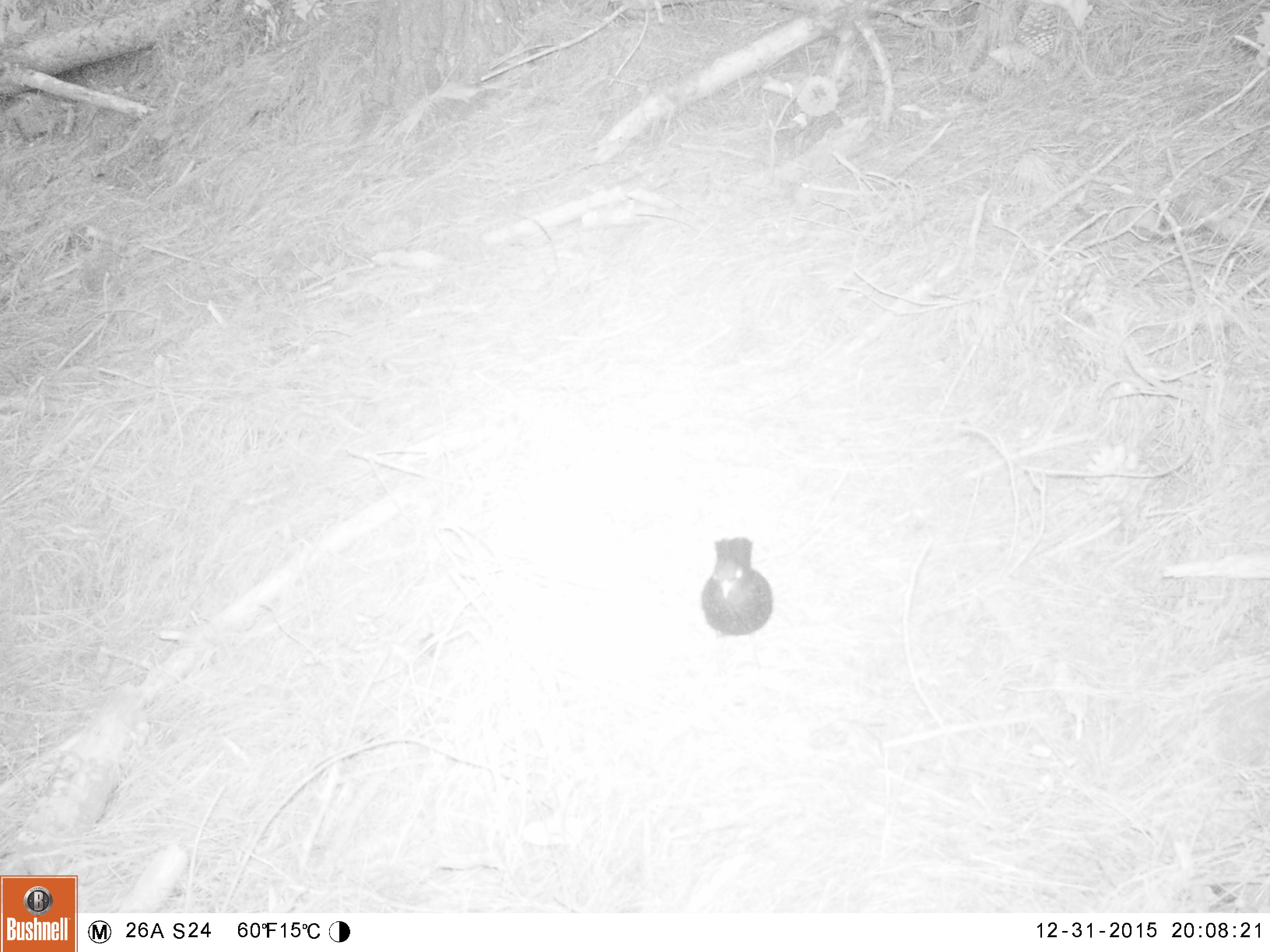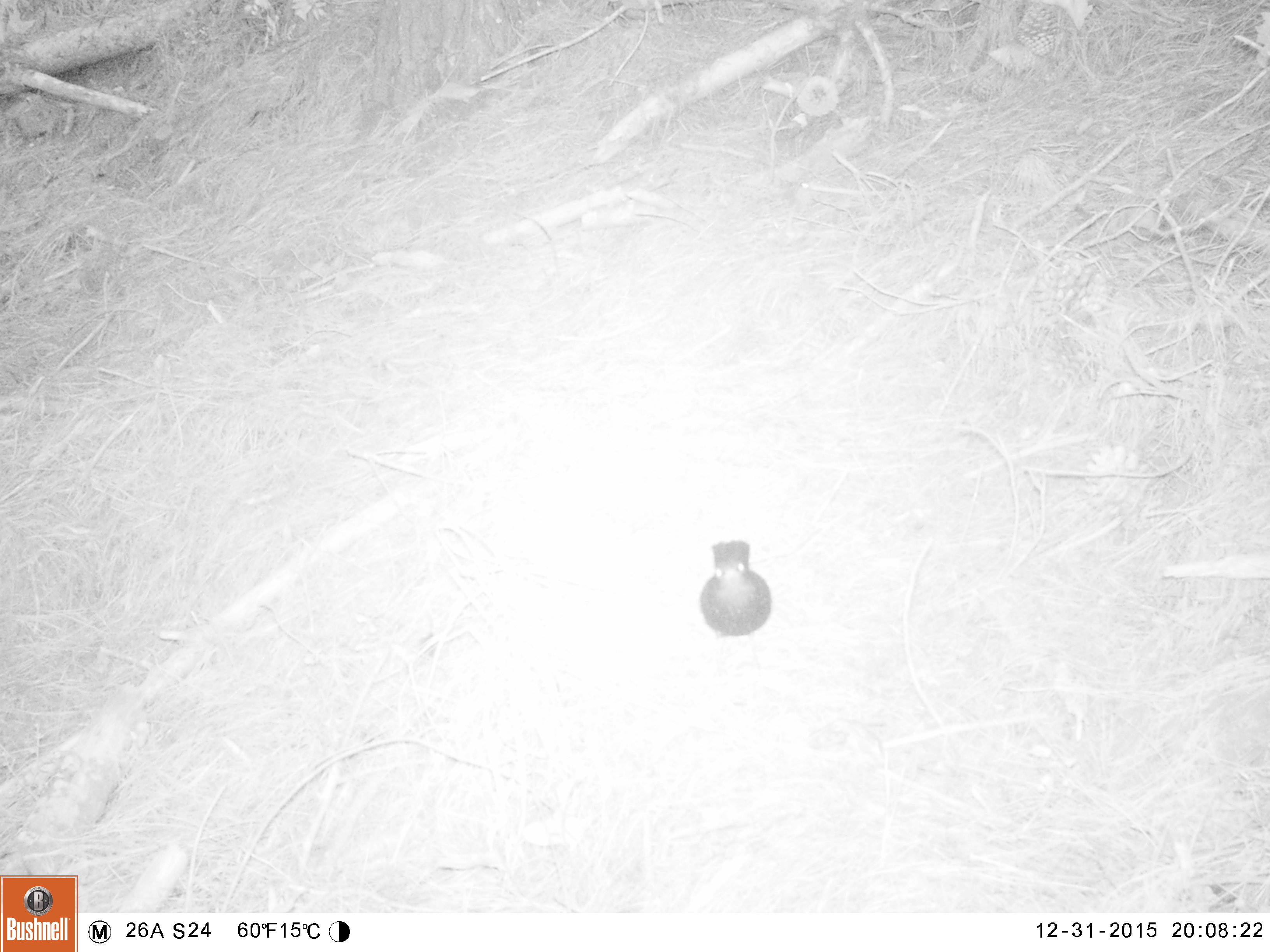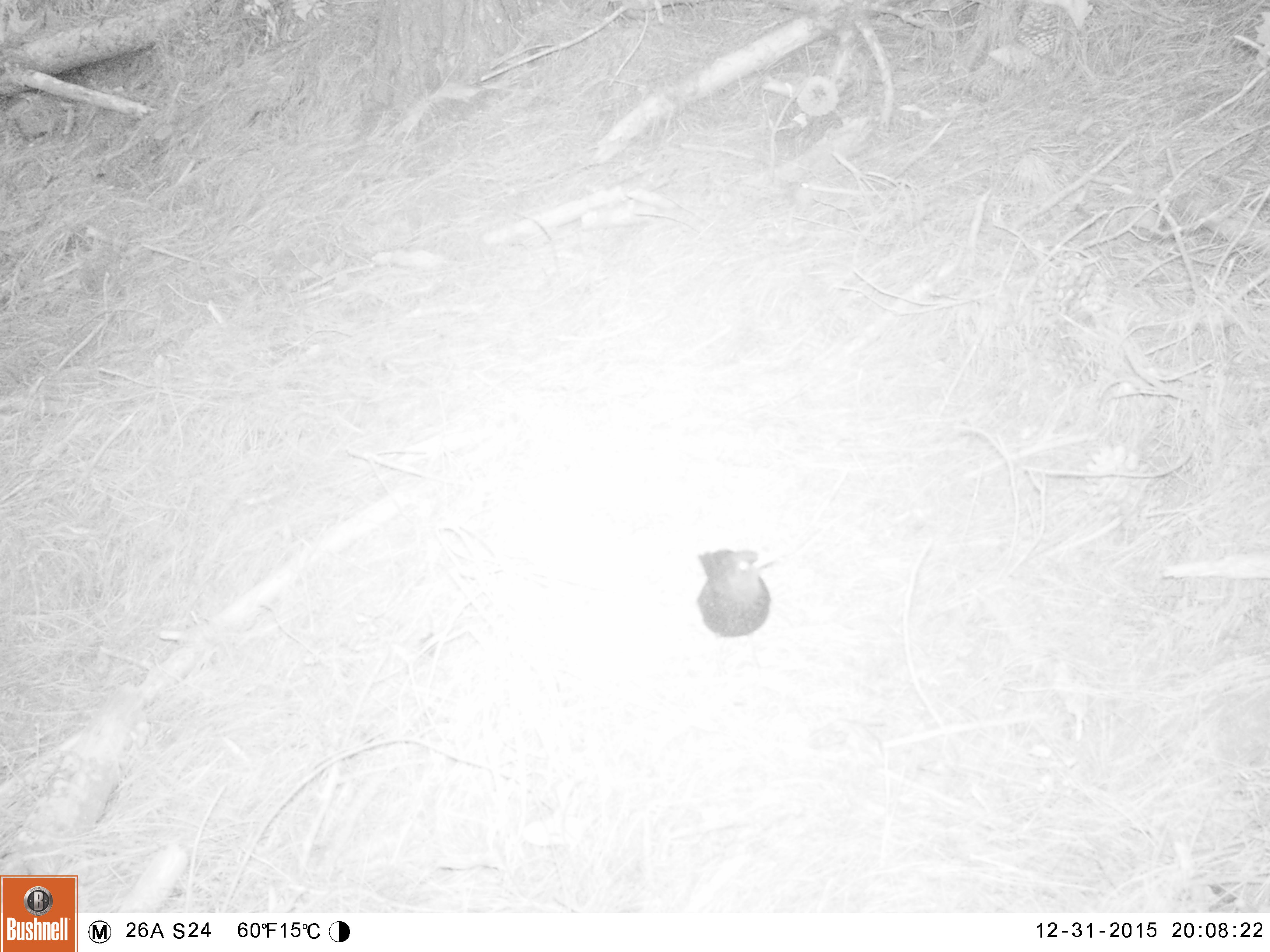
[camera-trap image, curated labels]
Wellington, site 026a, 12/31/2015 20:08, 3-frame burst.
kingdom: Animalia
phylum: Chordata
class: Aves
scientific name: Aves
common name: bird